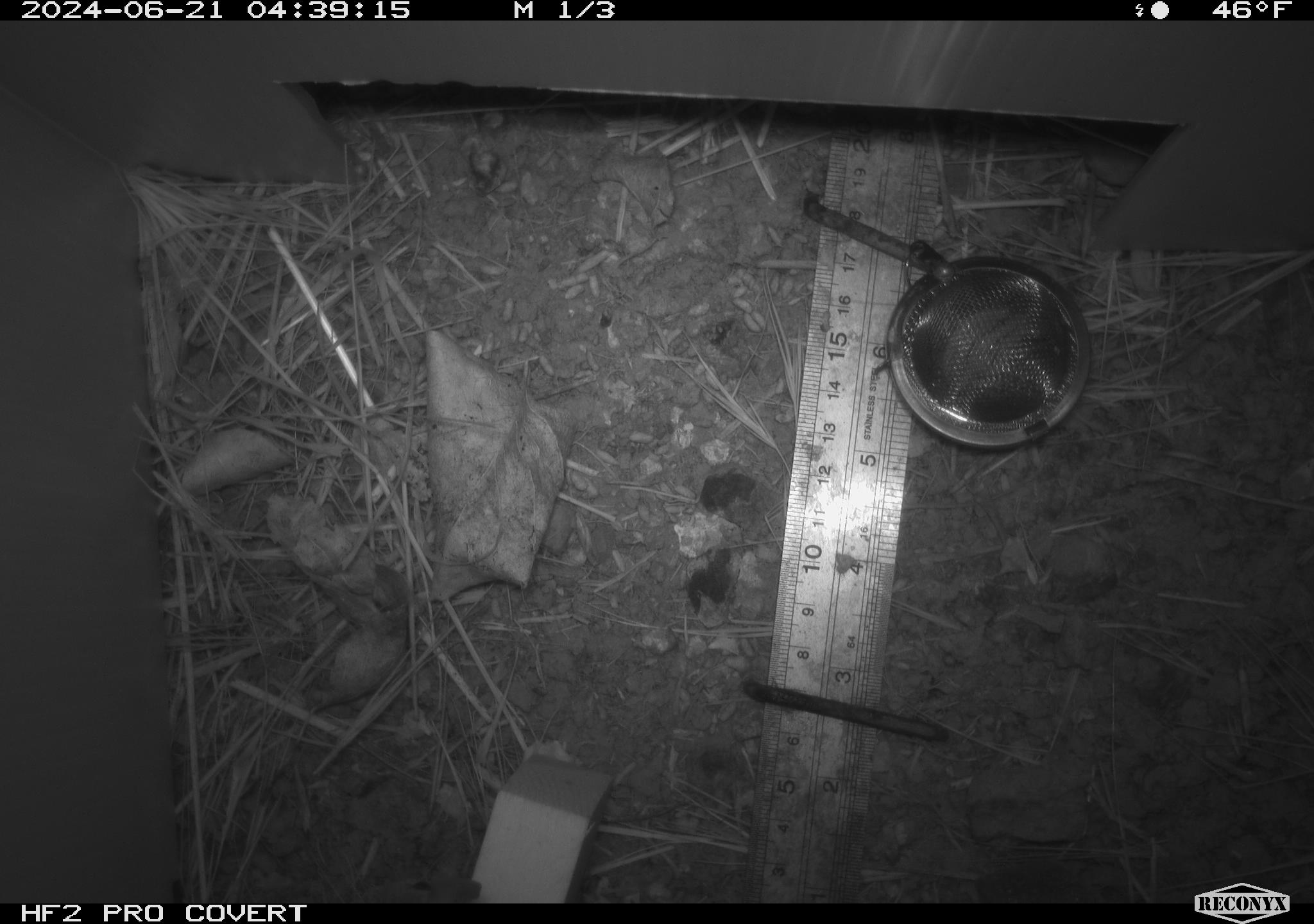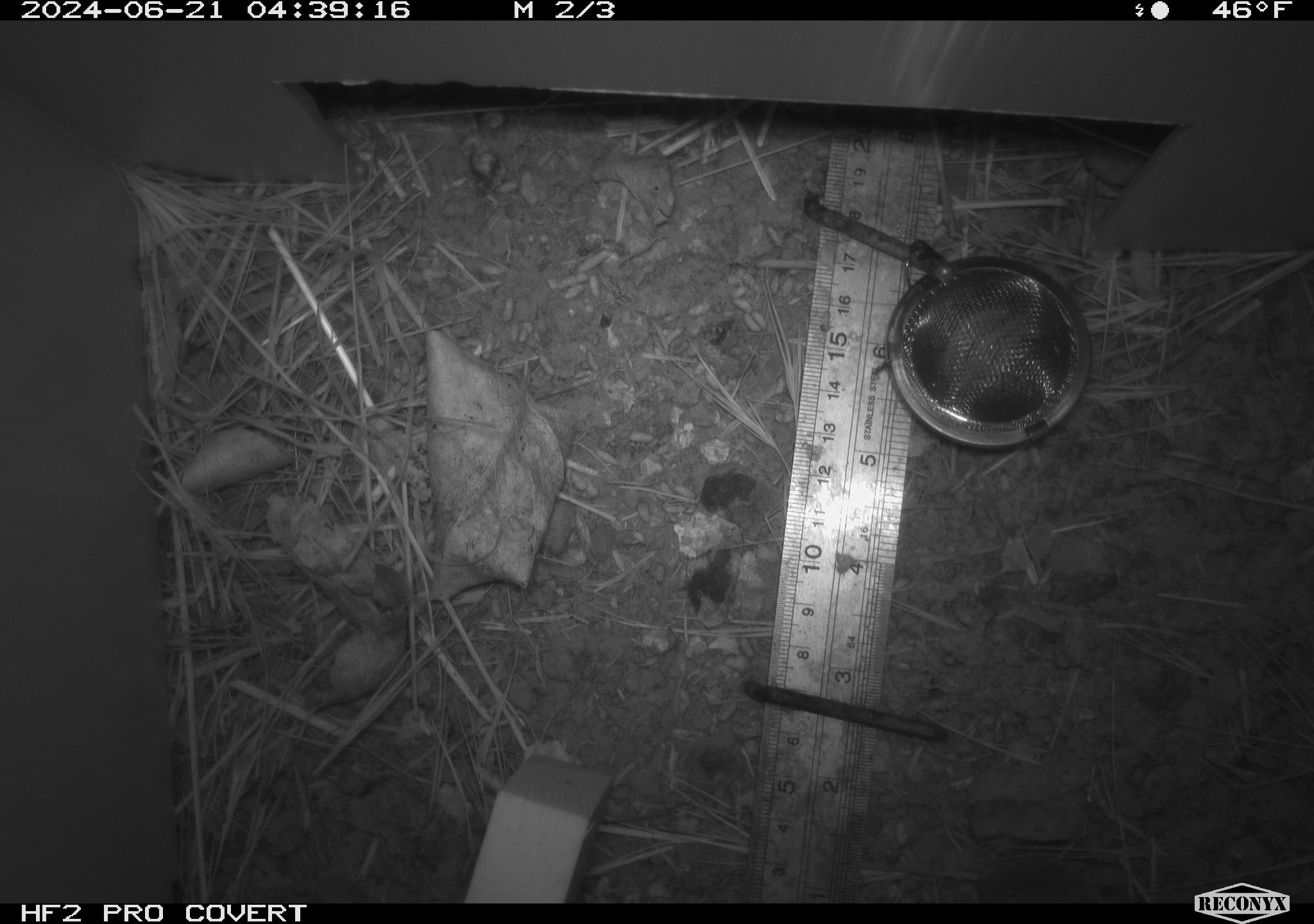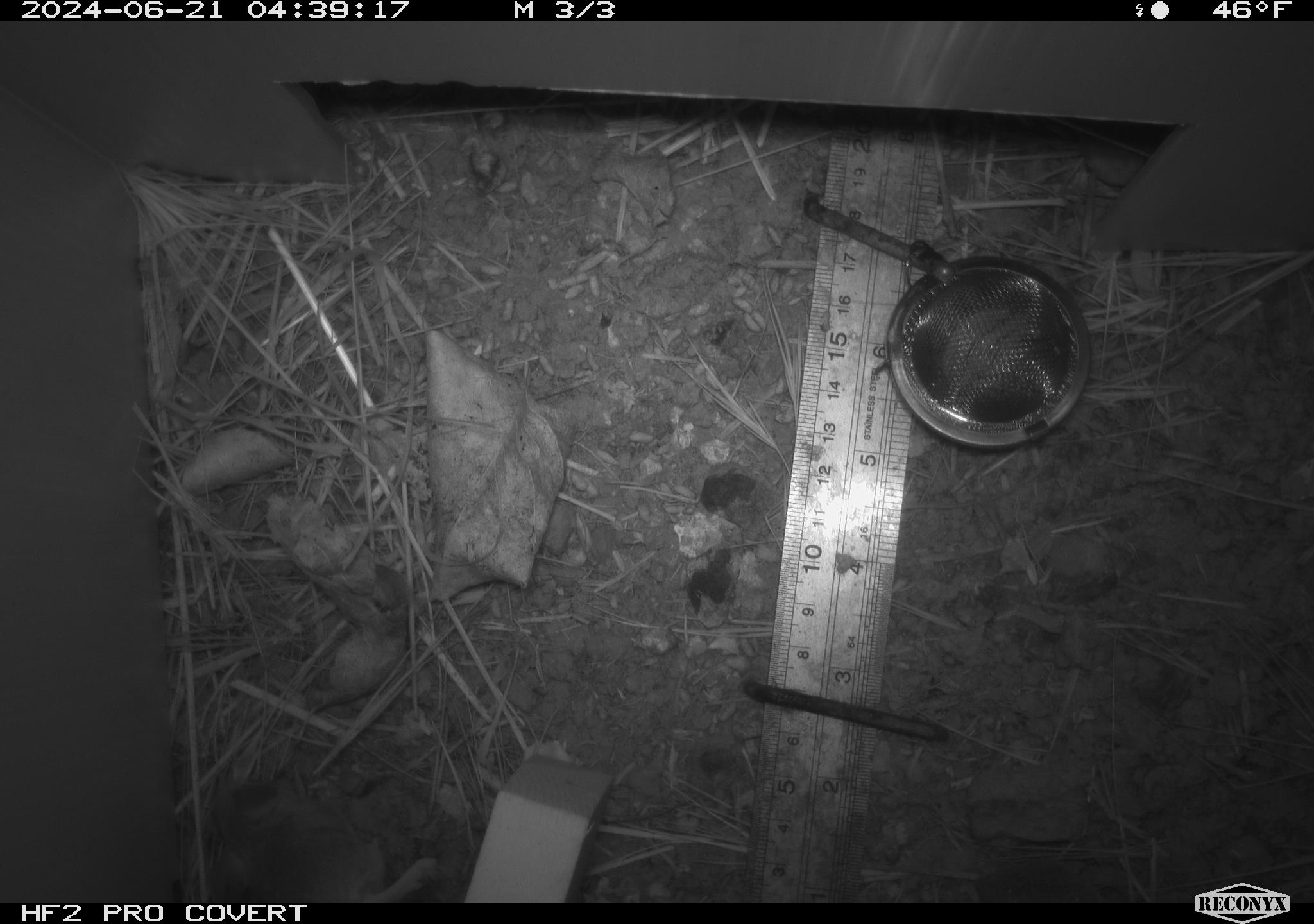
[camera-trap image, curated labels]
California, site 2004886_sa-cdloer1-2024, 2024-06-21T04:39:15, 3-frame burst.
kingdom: Animalia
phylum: Chordata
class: Mammalia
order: Rodentia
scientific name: Rodentia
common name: mouse species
Mouse species (Rodentia).